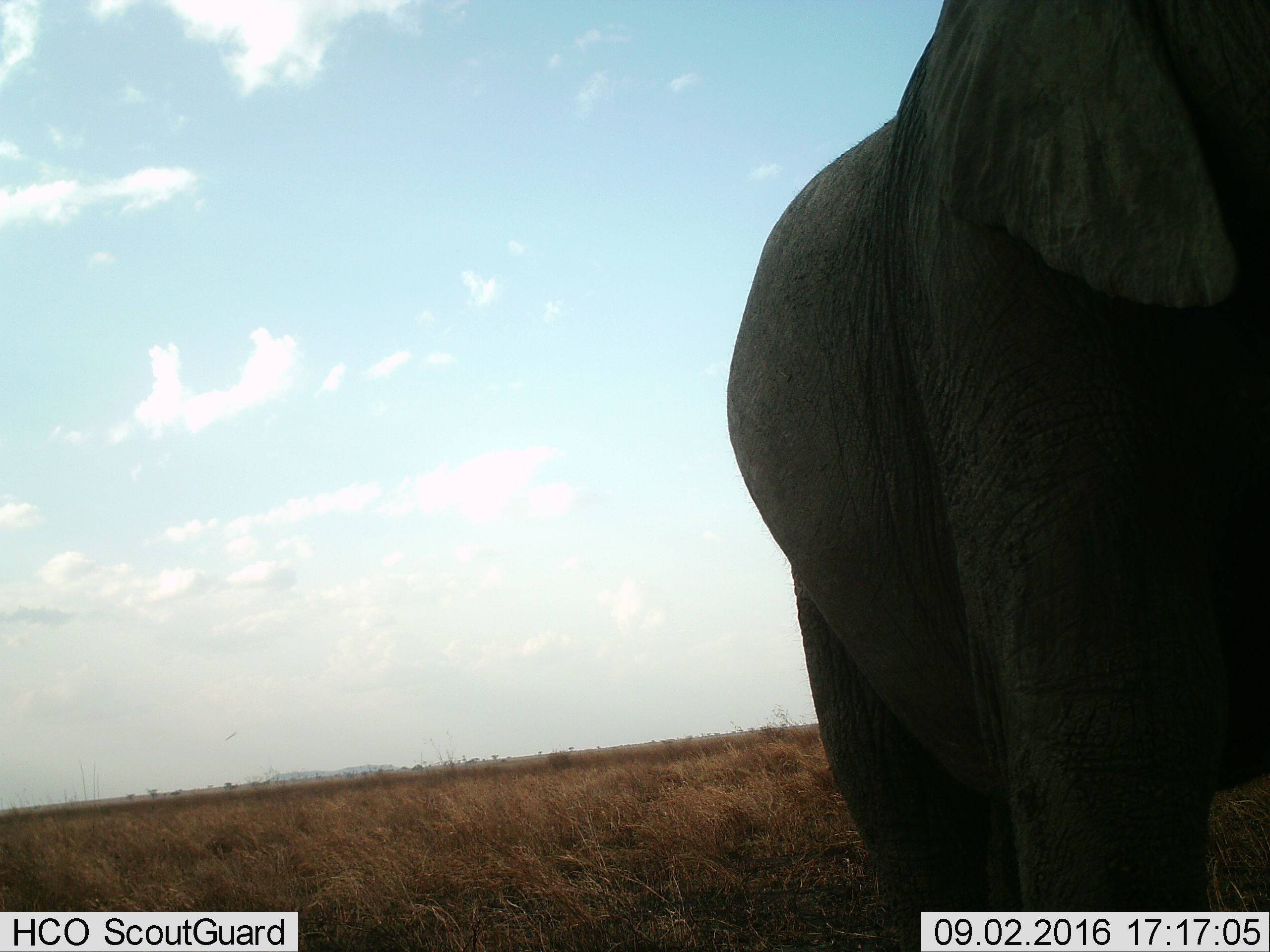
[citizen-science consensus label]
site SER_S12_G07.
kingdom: Animalia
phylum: Chordata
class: Mammalia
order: Proboscidea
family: Elephantidae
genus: Loxodonta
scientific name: Loxodonta africana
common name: african bush elephant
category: elephant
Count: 1.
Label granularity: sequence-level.